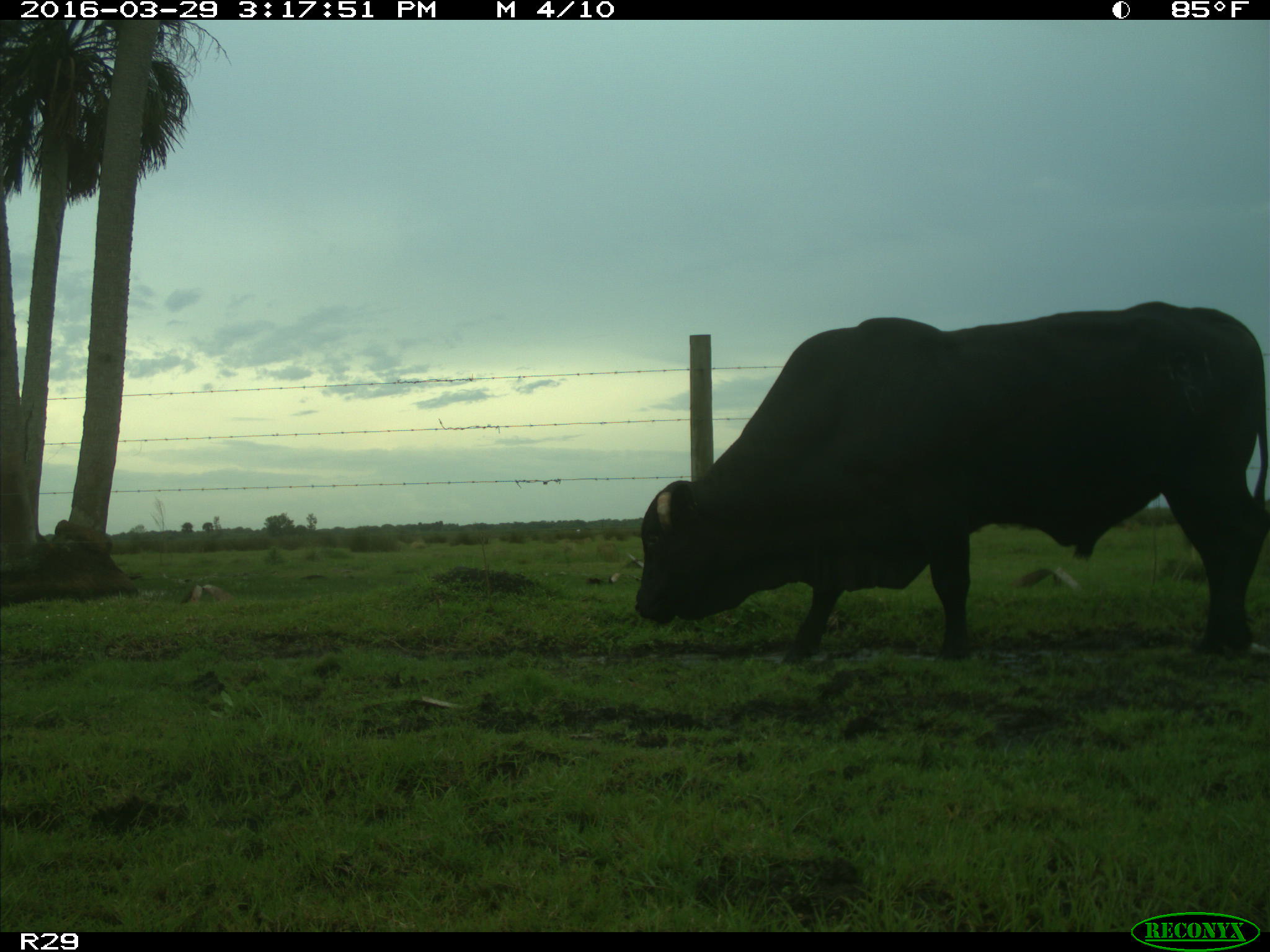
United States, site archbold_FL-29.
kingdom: Animalia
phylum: Chordata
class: Mammalia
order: Artiodactyla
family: Bovidae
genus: Bos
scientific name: Bos taurus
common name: domestic cow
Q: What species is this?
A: Bos taurus (domestic cow).